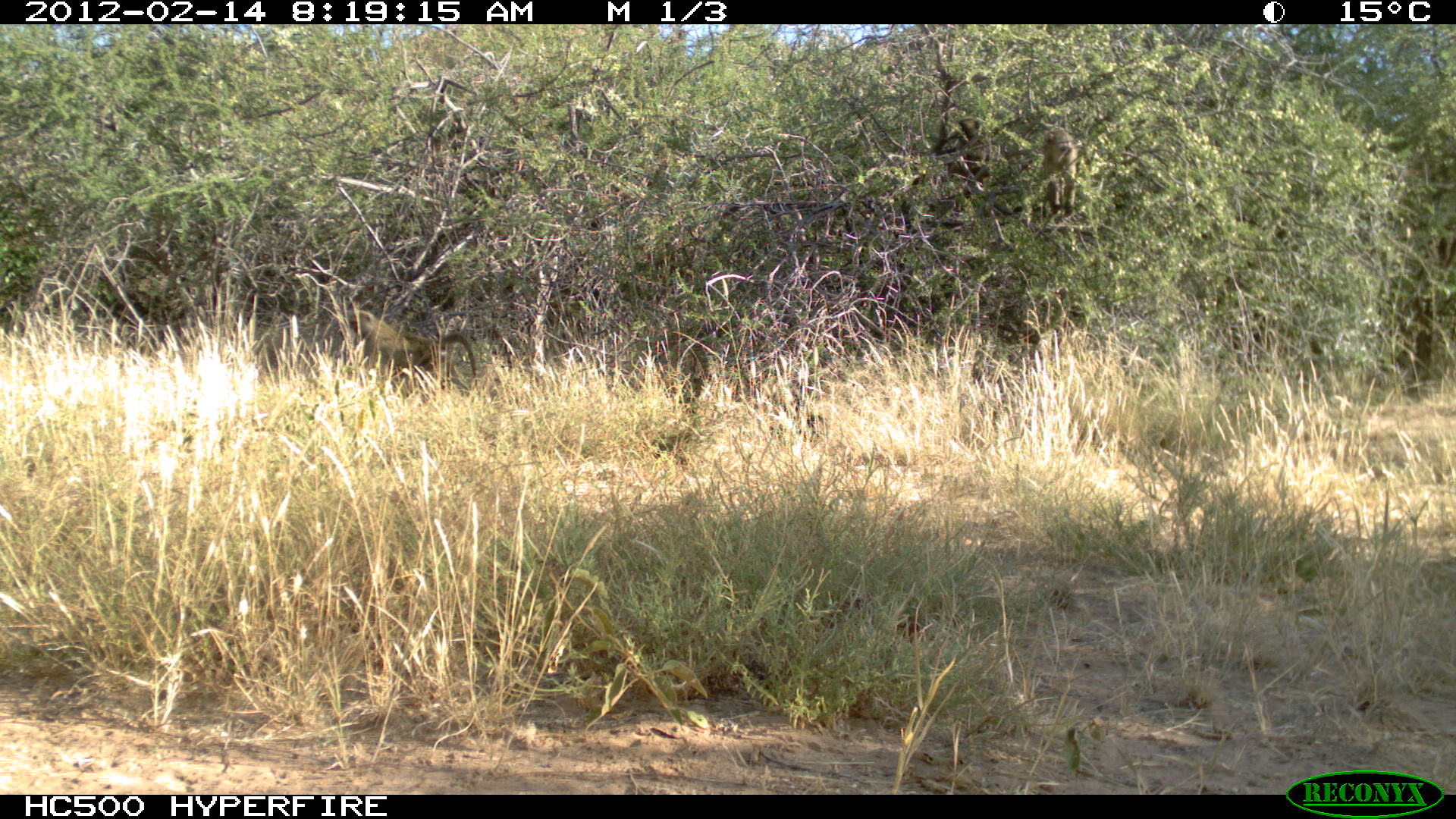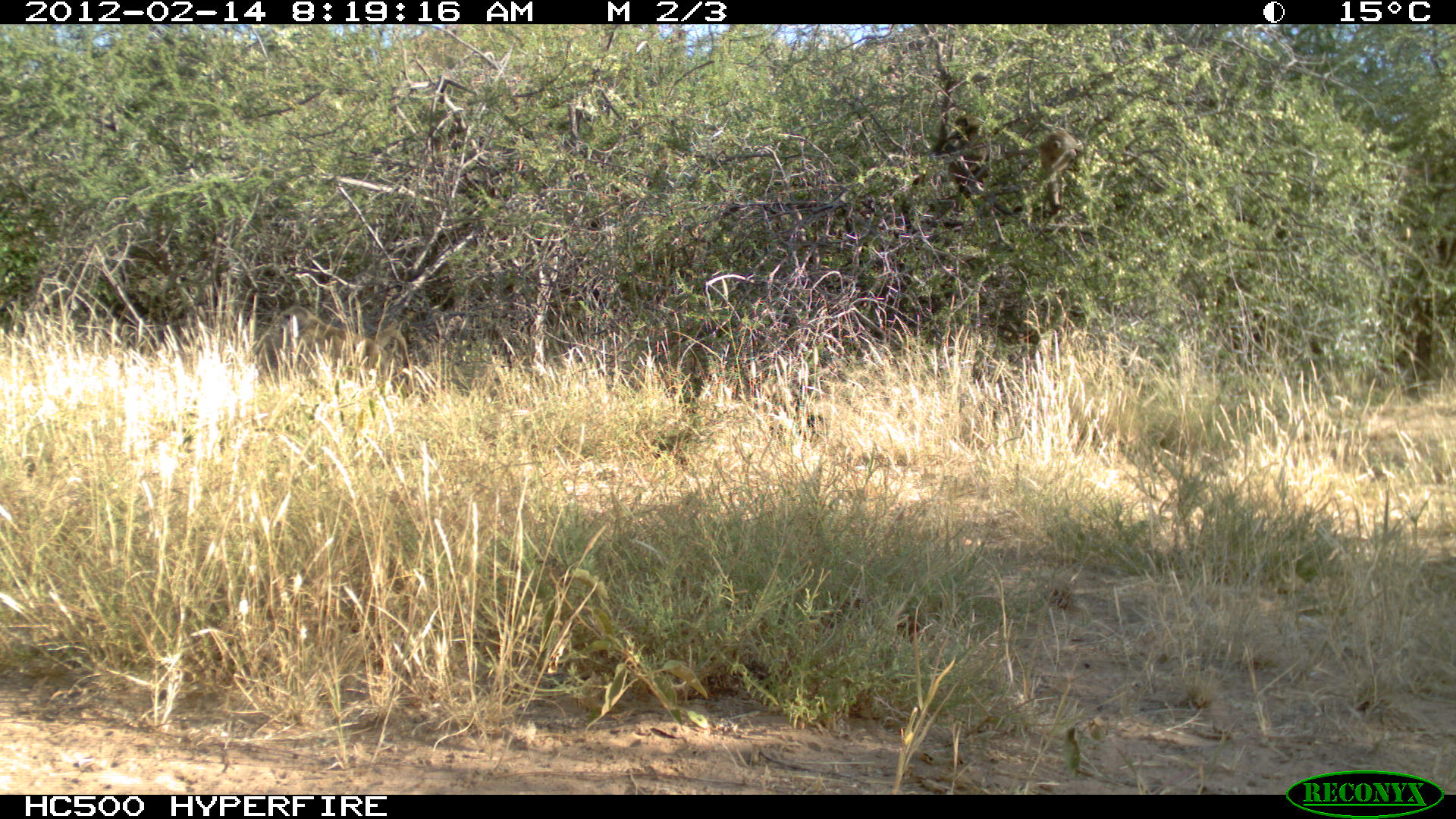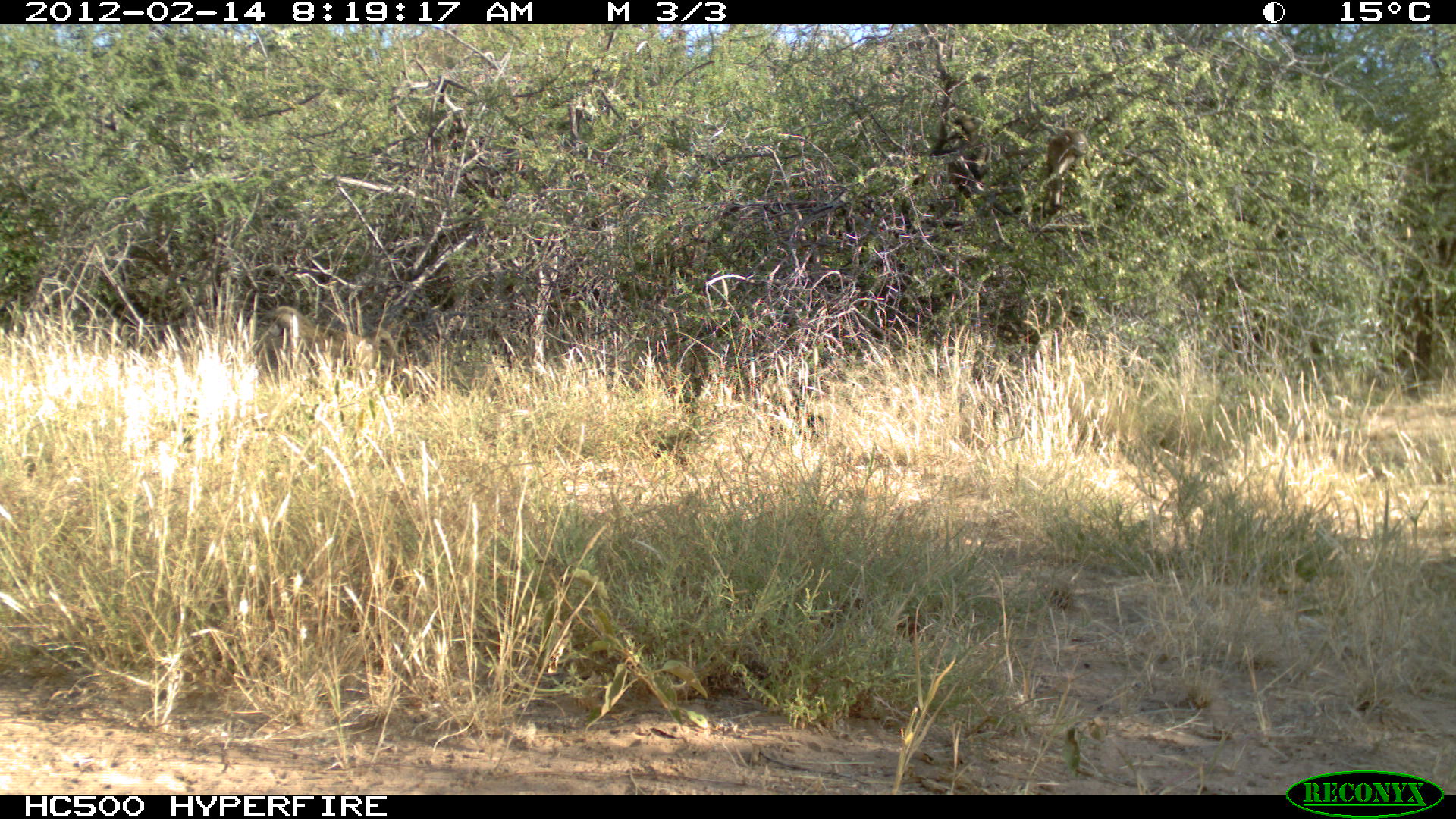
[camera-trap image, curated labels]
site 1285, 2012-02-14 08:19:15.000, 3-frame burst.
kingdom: Animalia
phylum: Chordata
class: Mammalia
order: Primates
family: Cercopithecidae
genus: Papio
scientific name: Papio anubis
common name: olive baboon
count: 3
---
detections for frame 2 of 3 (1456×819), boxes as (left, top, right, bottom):
papio anubis: (255, 305, 415, 394); (934, 111, 995, 201)